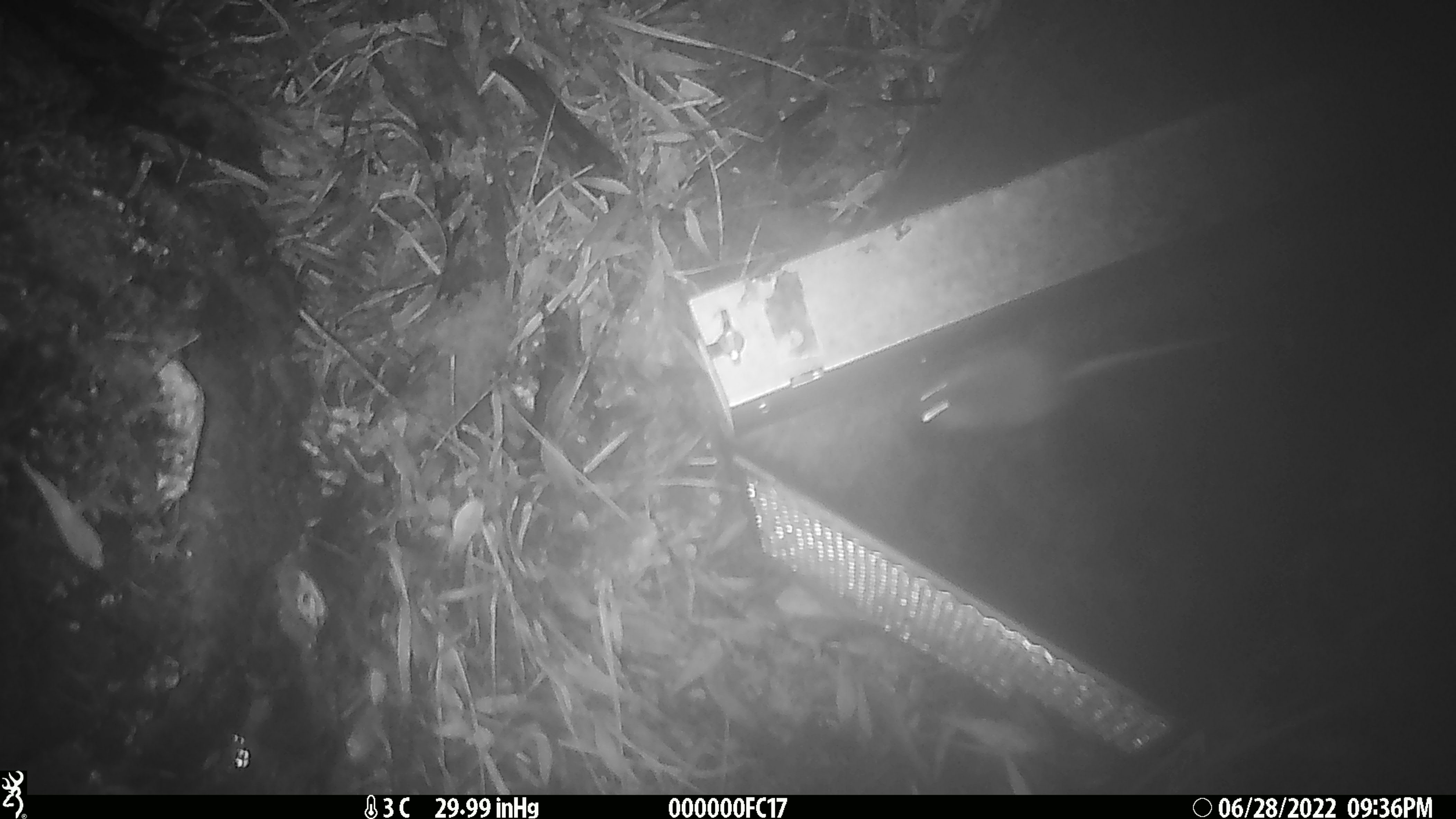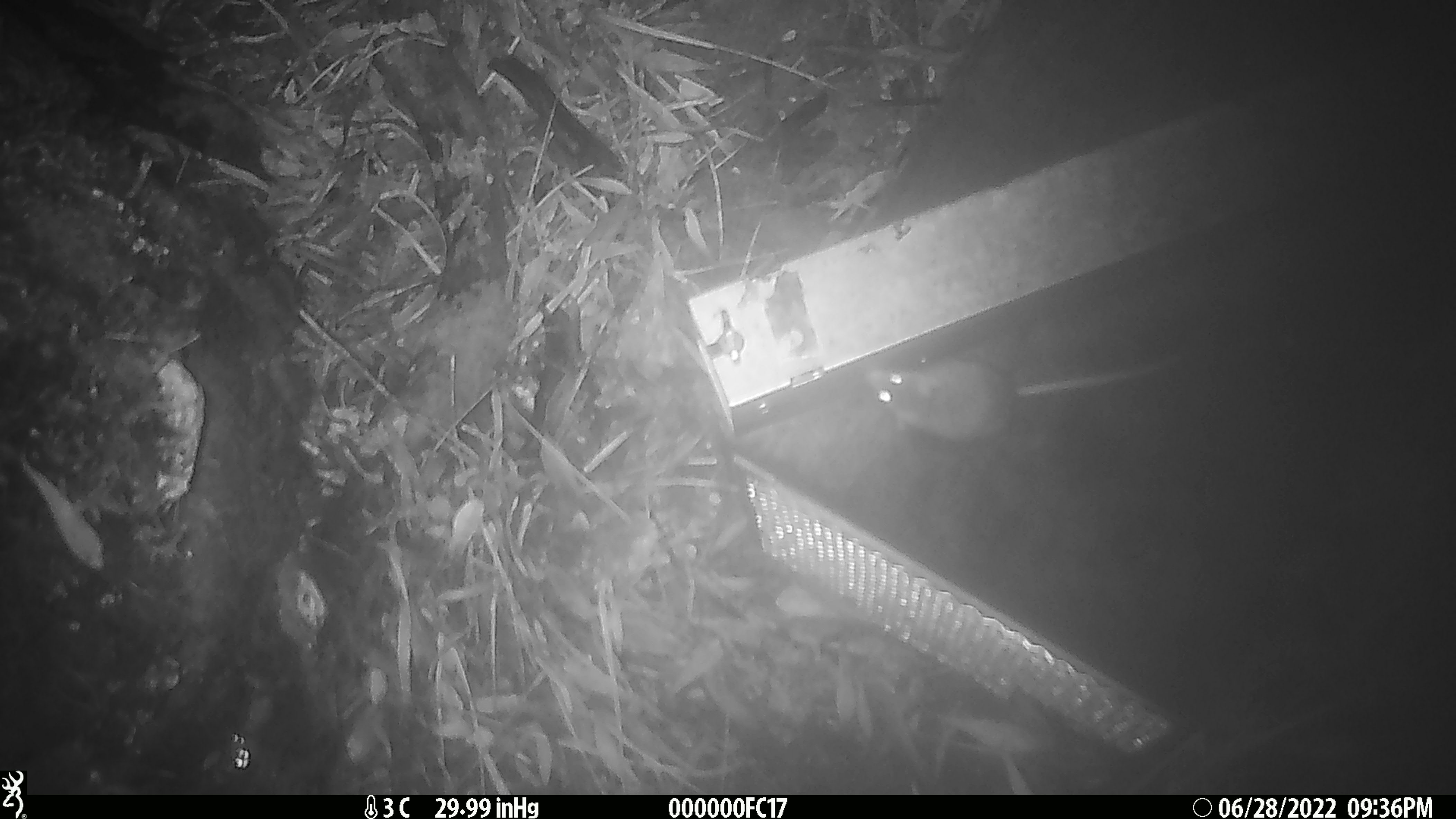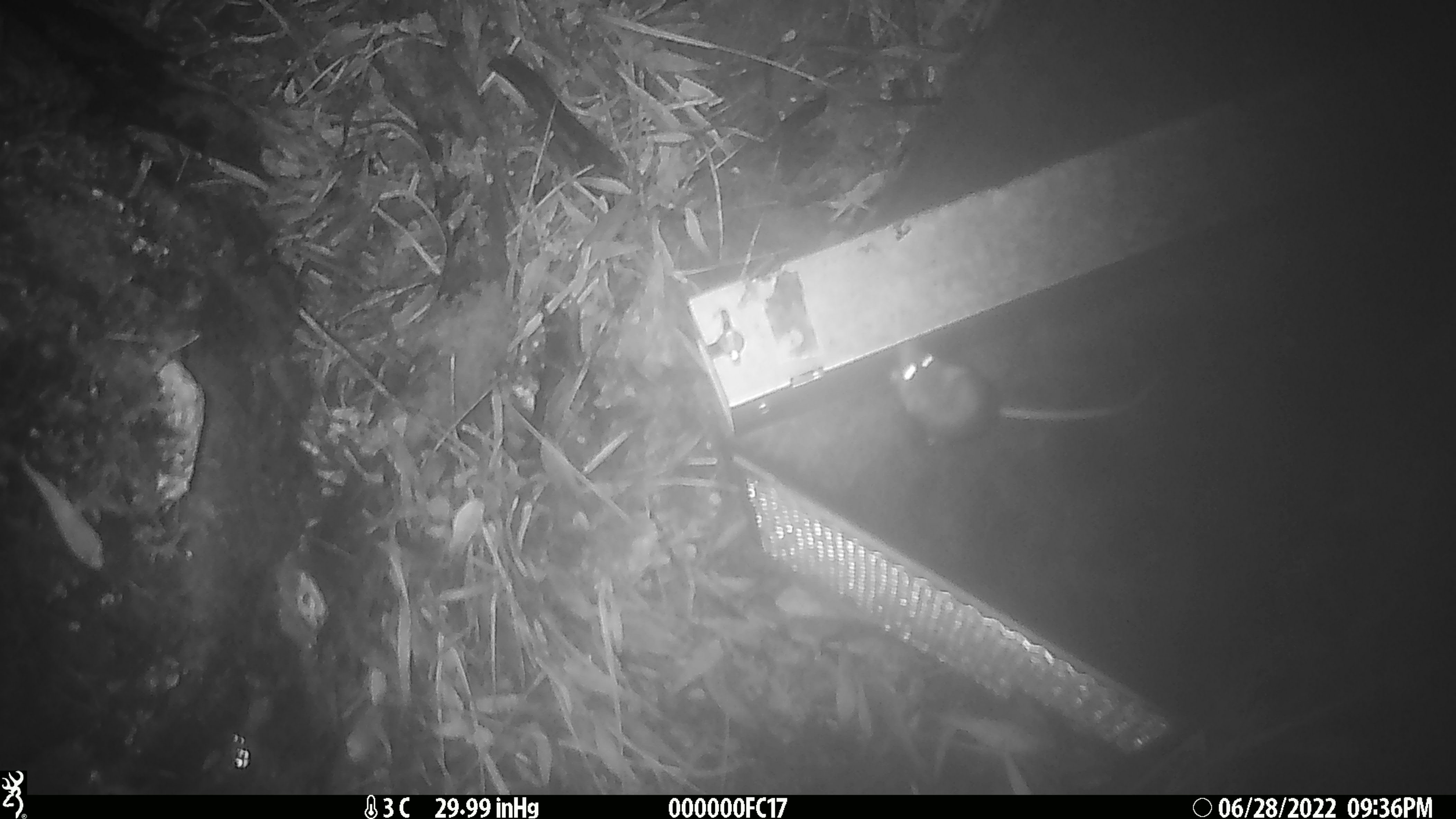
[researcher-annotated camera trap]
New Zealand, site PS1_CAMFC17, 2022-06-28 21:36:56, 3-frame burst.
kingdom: Animalia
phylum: Chordata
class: Mammalia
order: Rodentia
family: Muridae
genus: Mus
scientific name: Mus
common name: mouse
Mouse (Mus).